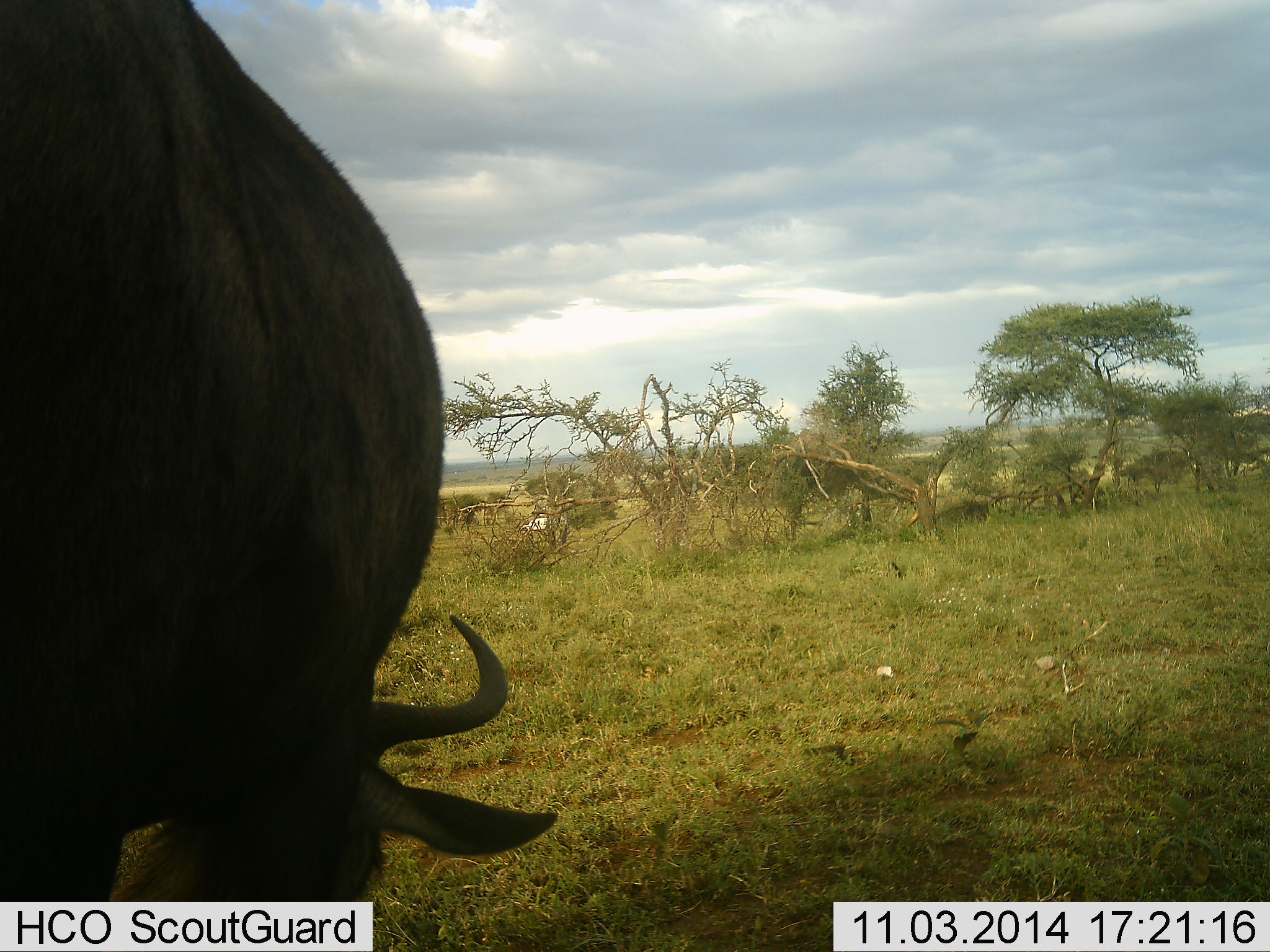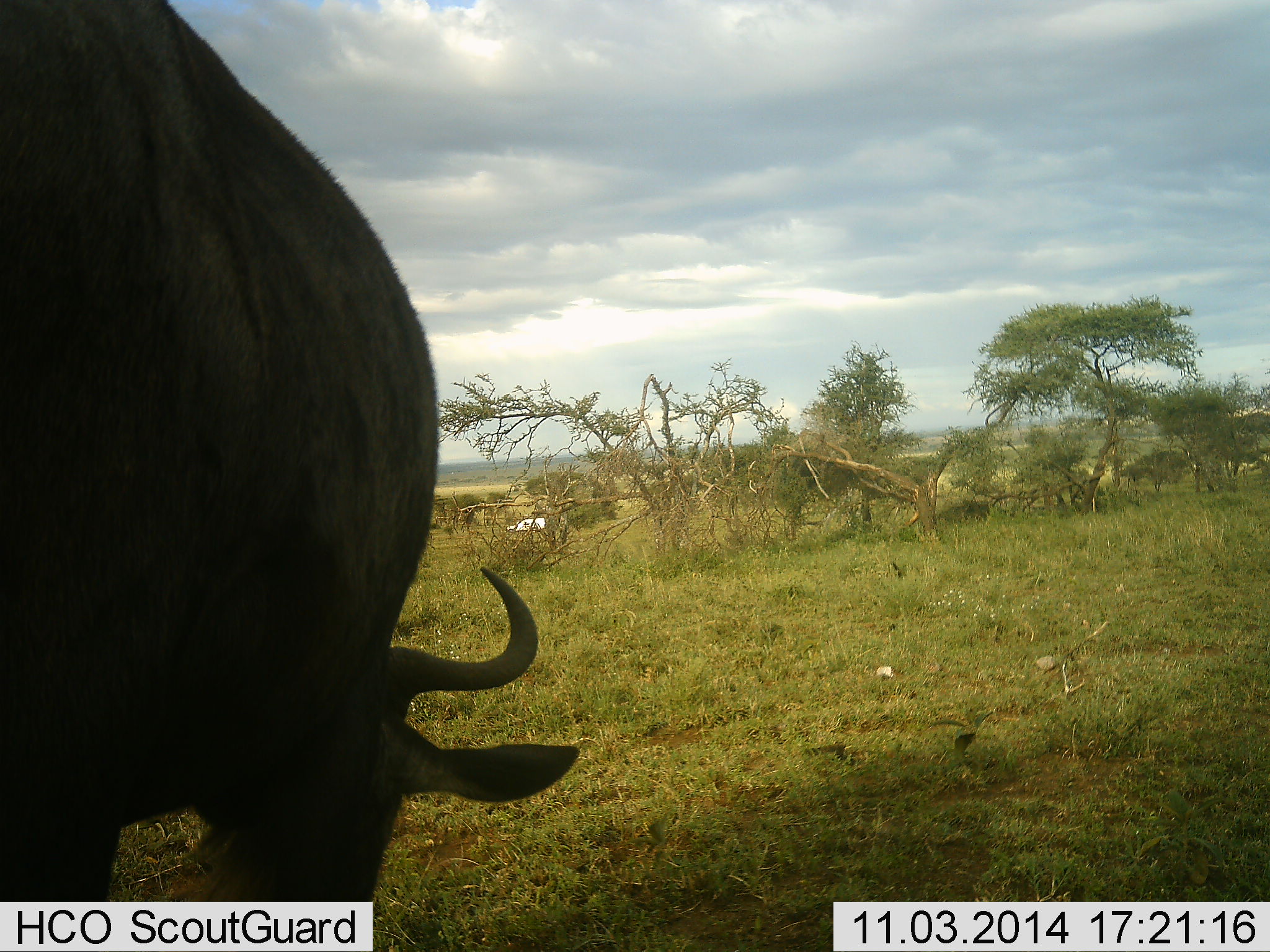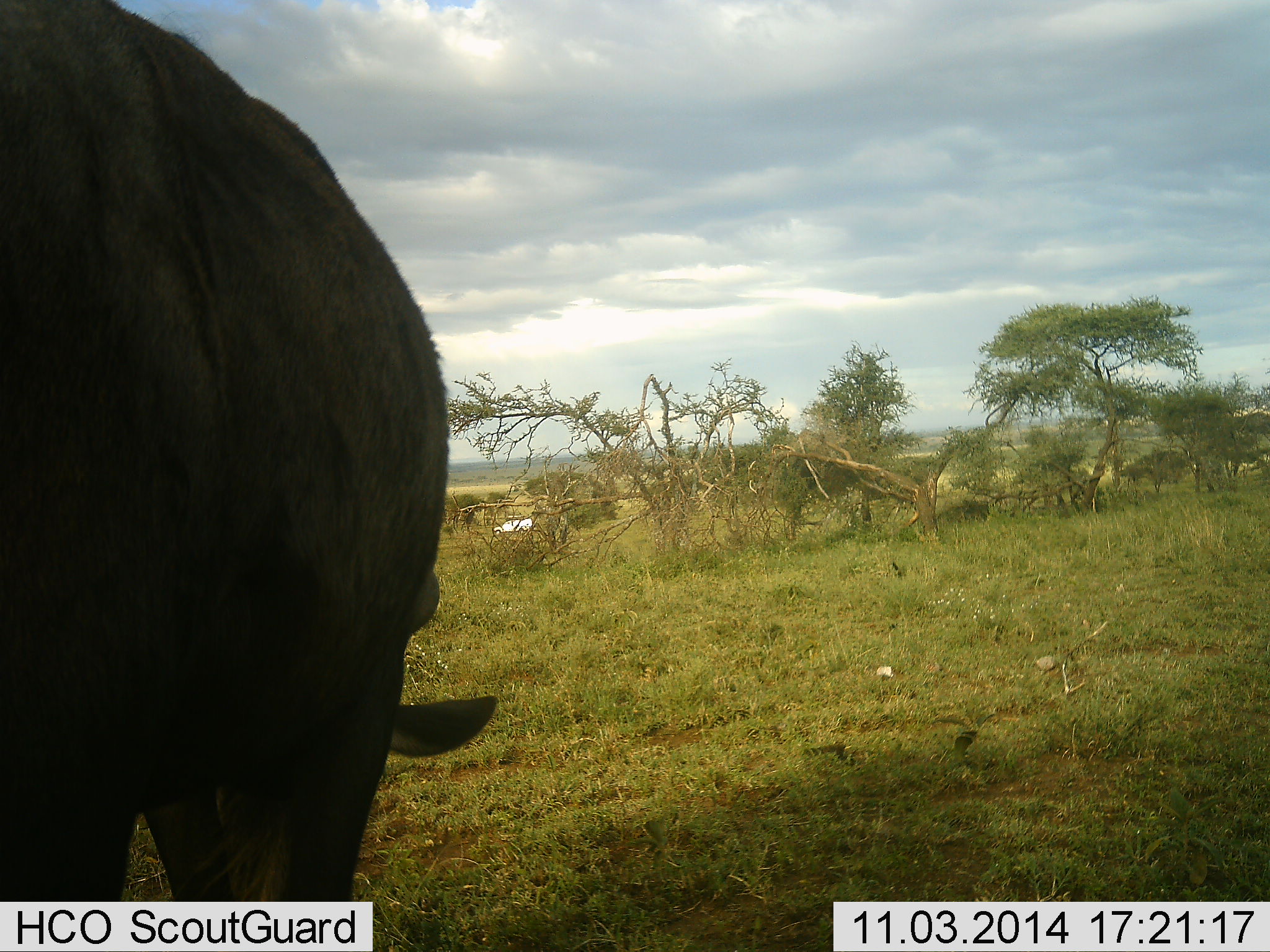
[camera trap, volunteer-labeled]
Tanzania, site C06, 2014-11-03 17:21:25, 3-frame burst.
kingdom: Animalia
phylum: Chordata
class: Mammalia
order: Artiodactyla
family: Bovidae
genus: Connochaetes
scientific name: Connochaetes taurinus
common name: blue wildebeest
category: wildebeest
Wildebeest (blue wildebeest) (Connochaetes taurinus), count 1. Behavior (volunteer vote fractions): standing 25%, resting 0%, moving 0%, interacting 0%. Young present (vote fraction): 0%. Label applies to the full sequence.